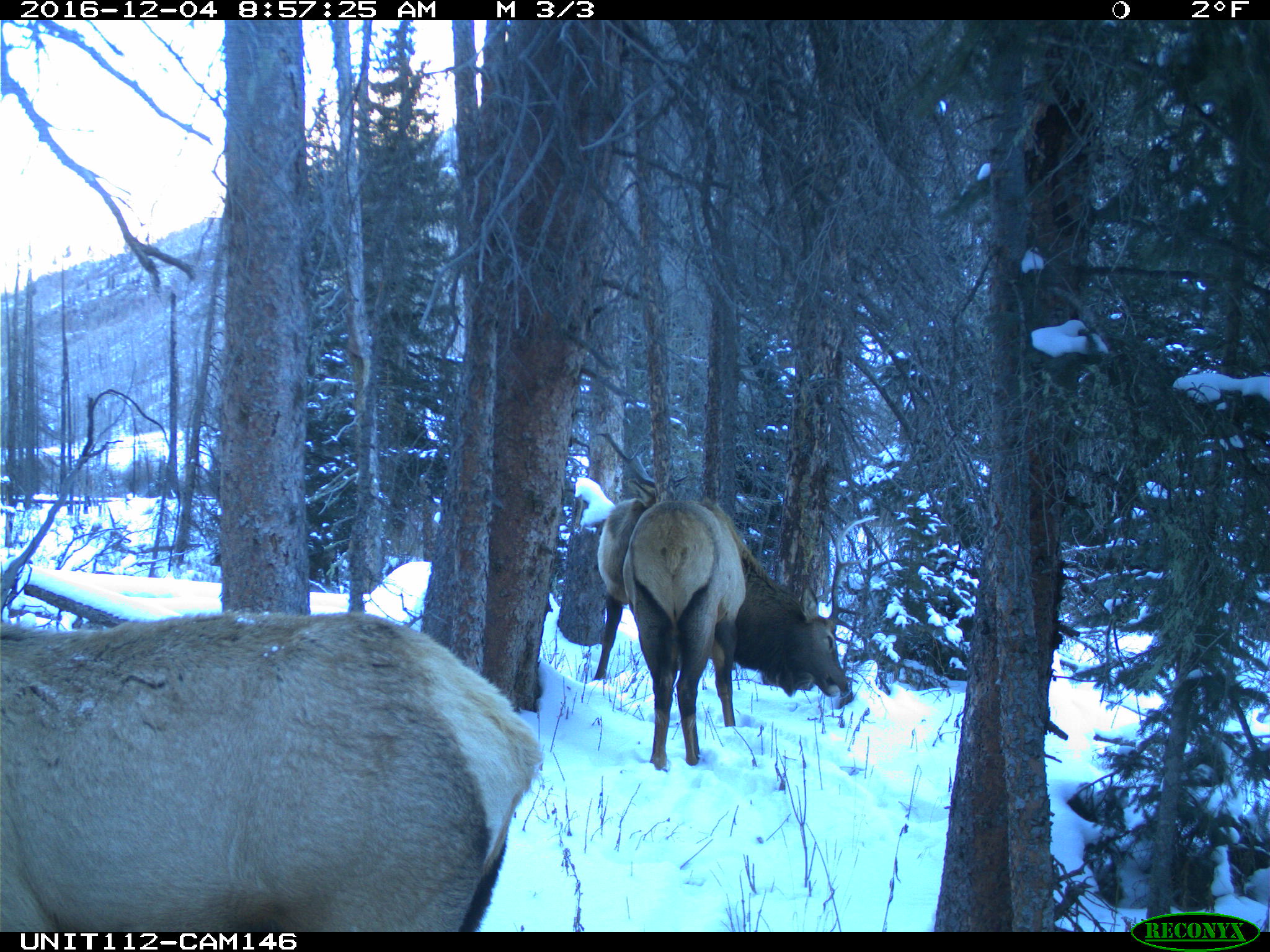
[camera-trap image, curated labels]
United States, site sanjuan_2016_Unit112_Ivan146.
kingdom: Animalia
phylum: Chordata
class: Mammalia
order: Artiodactyla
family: Cervidae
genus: Cervus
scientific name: Cervus elaphus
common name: red deer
Cervus elaphus (red deer).